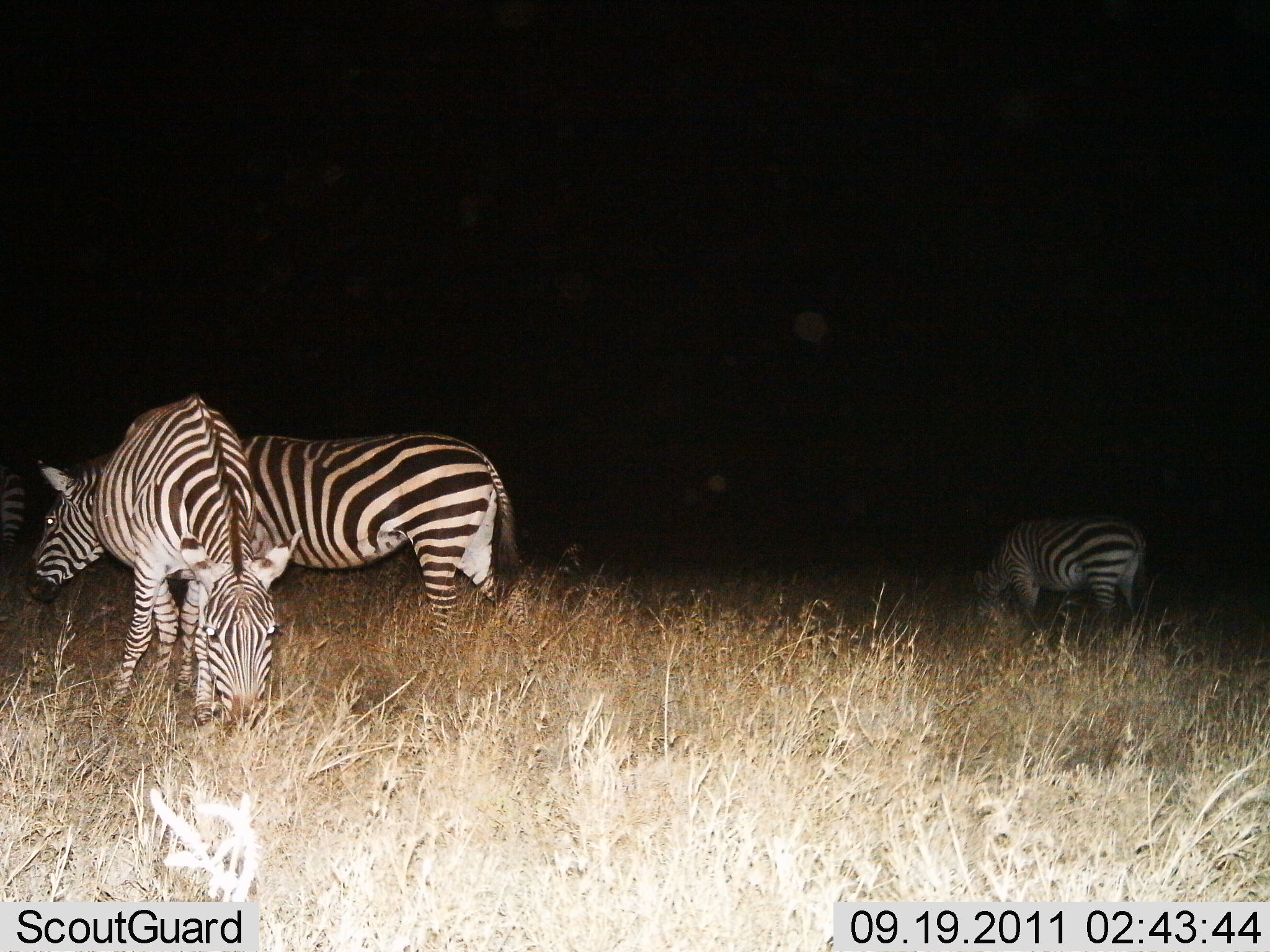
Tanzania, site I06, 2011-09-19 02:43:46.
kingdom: Animalia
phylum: Chordata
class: Mammalia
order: Perissodactyla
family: Equidae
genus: Equus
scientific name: Equus quagga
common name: plains zebra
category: zebra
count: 3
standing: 58%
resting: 0%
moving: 8%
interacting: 0%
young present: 0%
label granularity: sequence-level